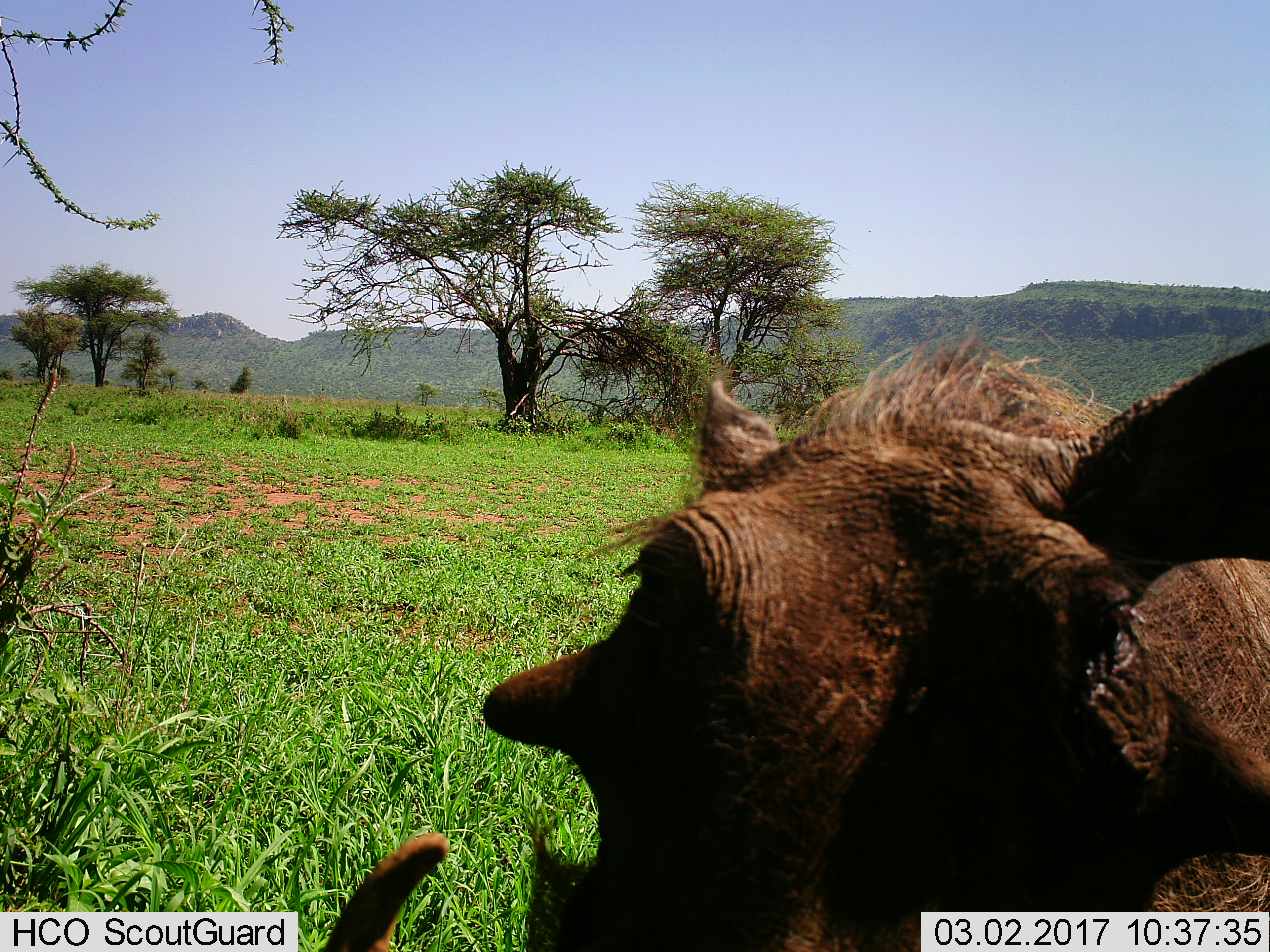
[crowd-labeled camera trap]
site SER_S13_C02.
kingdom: Animalia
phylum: Chordata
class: Mammalia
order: Artiodactyla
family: Suidae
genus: Phacochoerus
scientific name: Phacochoerus africanus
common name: warthog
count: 1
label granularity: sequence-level